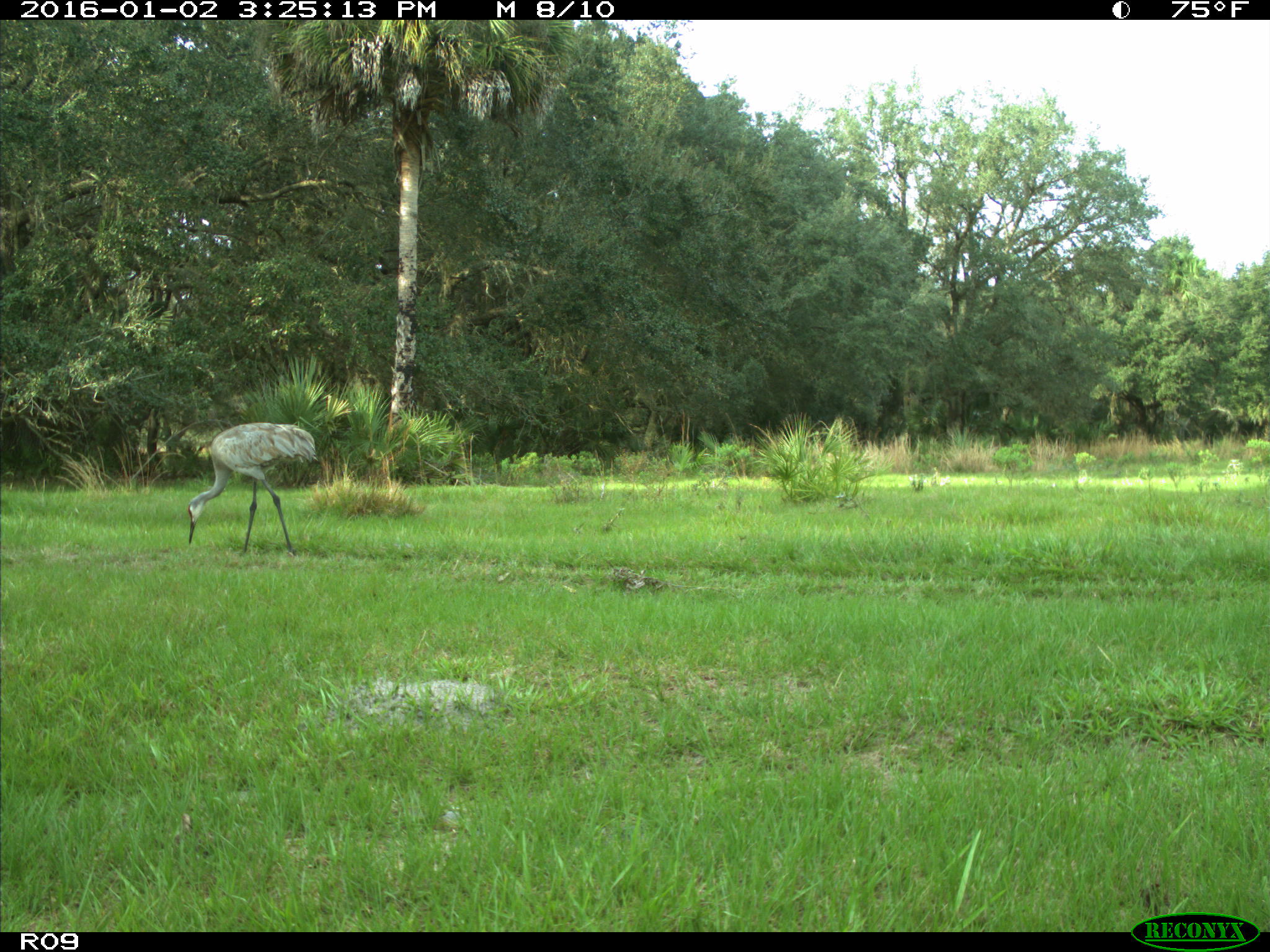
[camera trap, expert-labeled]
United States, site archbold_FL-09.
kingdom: Animalia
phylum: Chordata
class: Aves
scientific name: Aves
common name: birds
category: unidentified bird